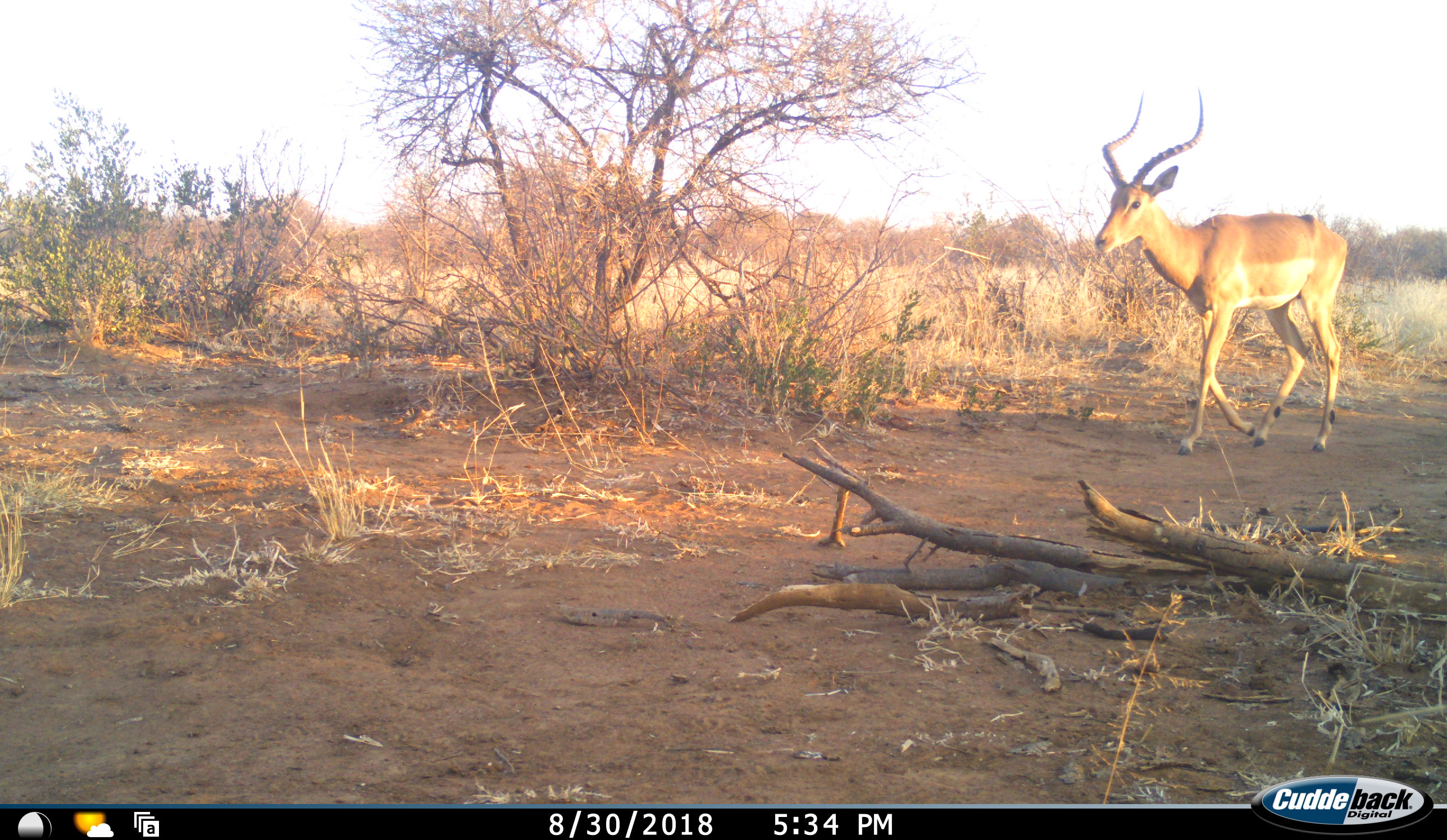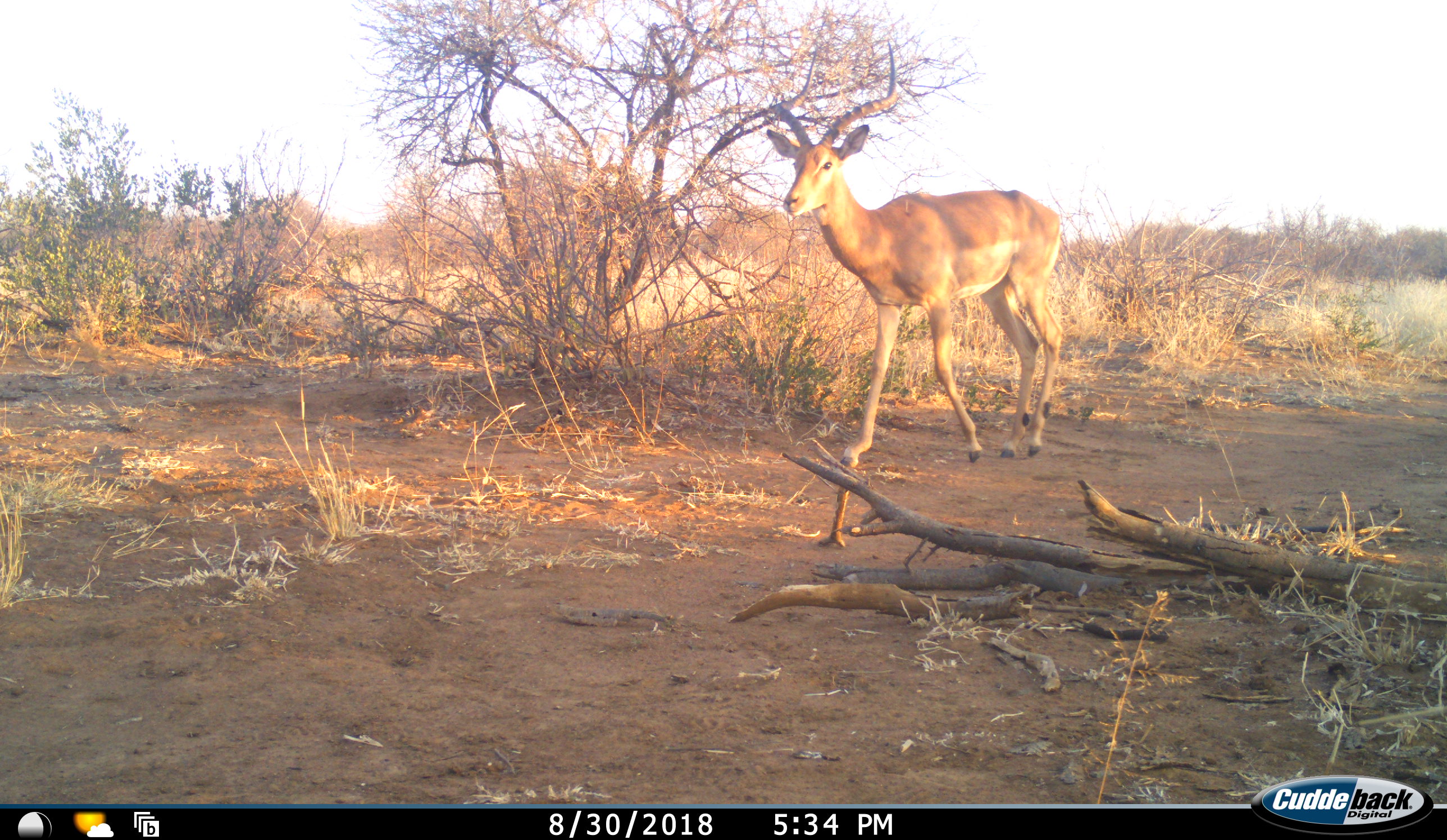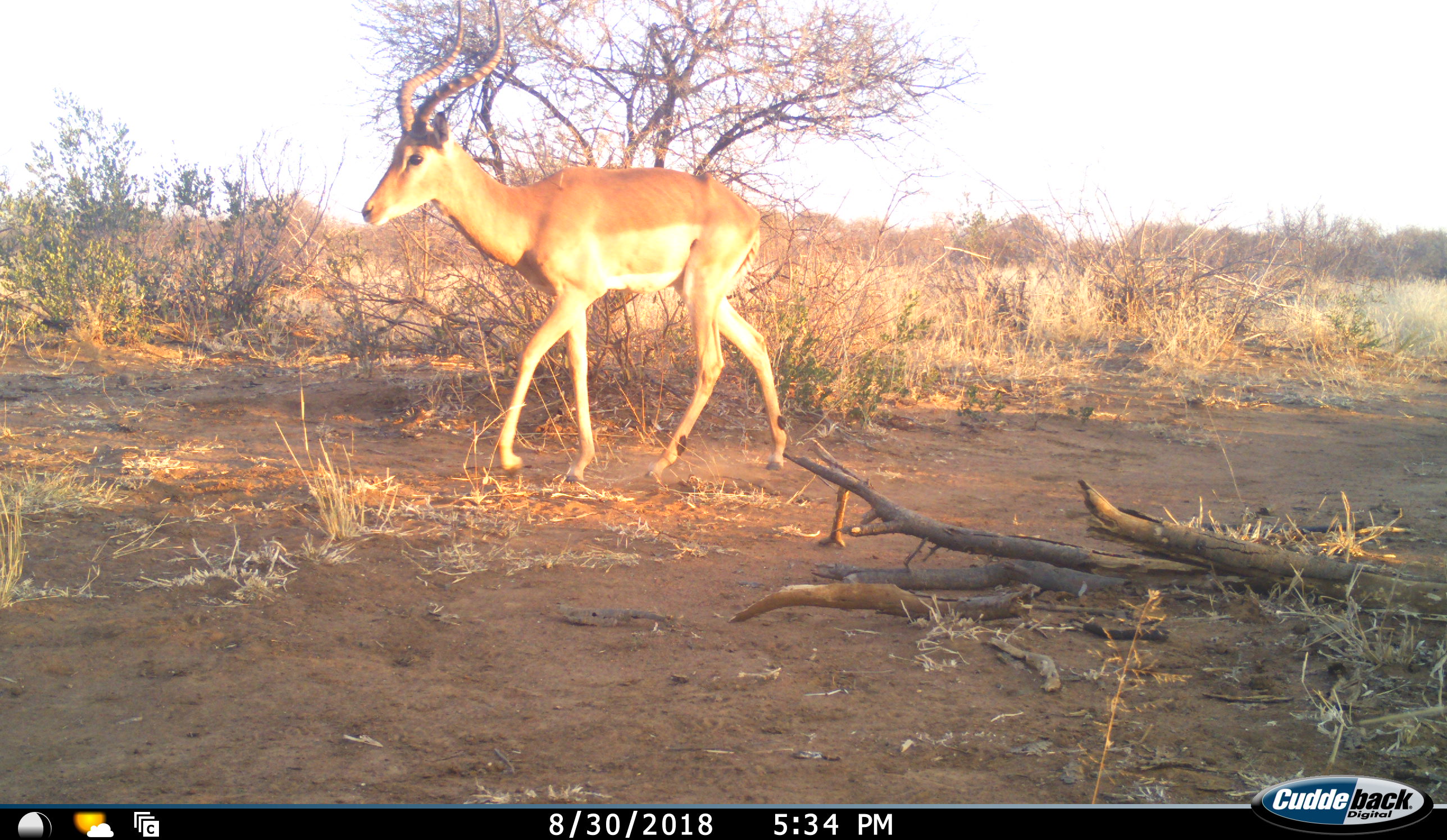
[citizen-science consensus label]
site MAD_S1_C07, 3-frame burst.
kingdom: Animalia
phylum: Chordata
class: Mammalia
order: Artiodactyla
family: Bovidae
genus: Aepyceros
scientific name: Aepyceros melampus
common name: impala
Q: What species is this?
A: Impala (Aepyceros melampus).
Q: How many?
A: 1.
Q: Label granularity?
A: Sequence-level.